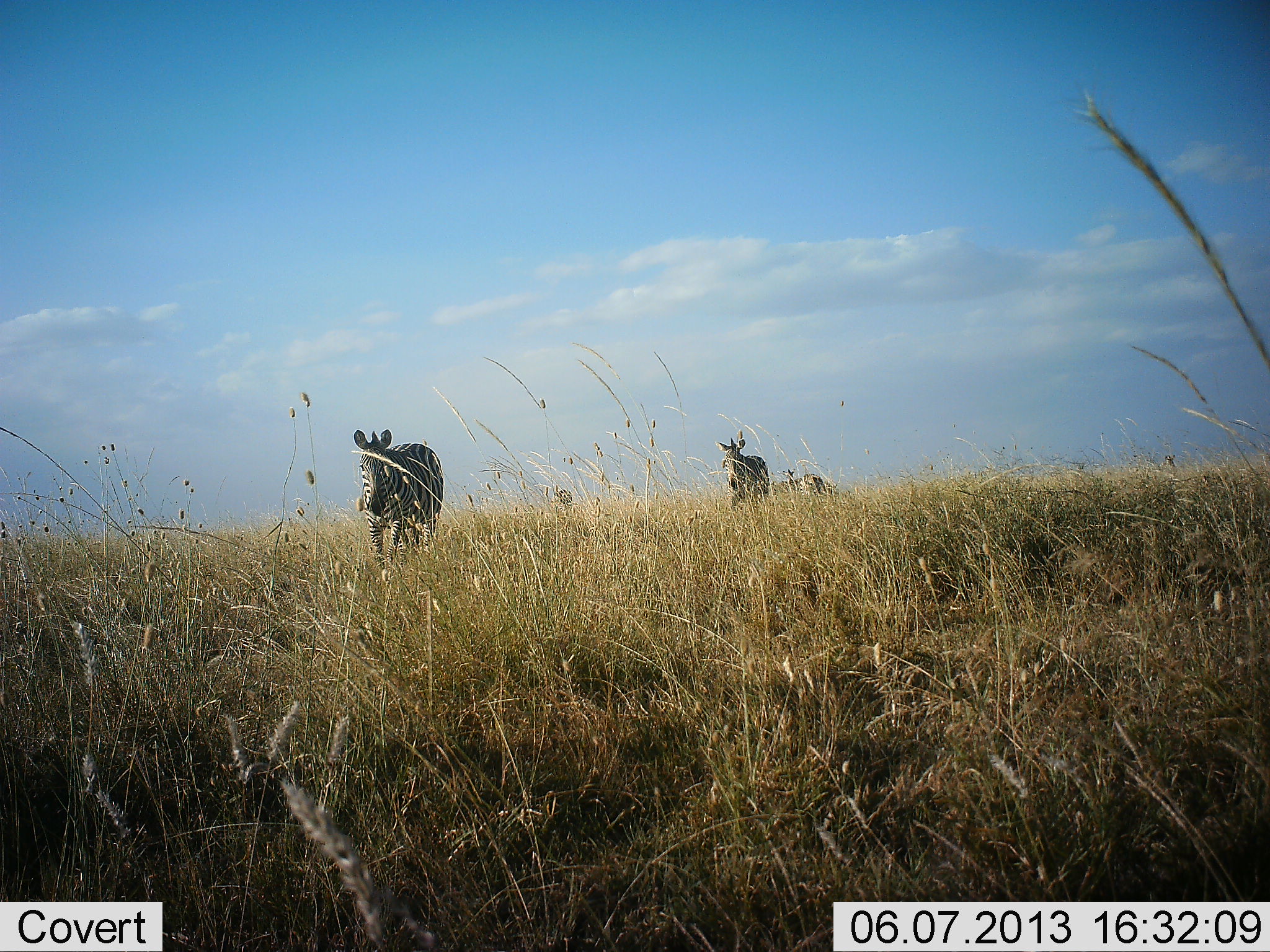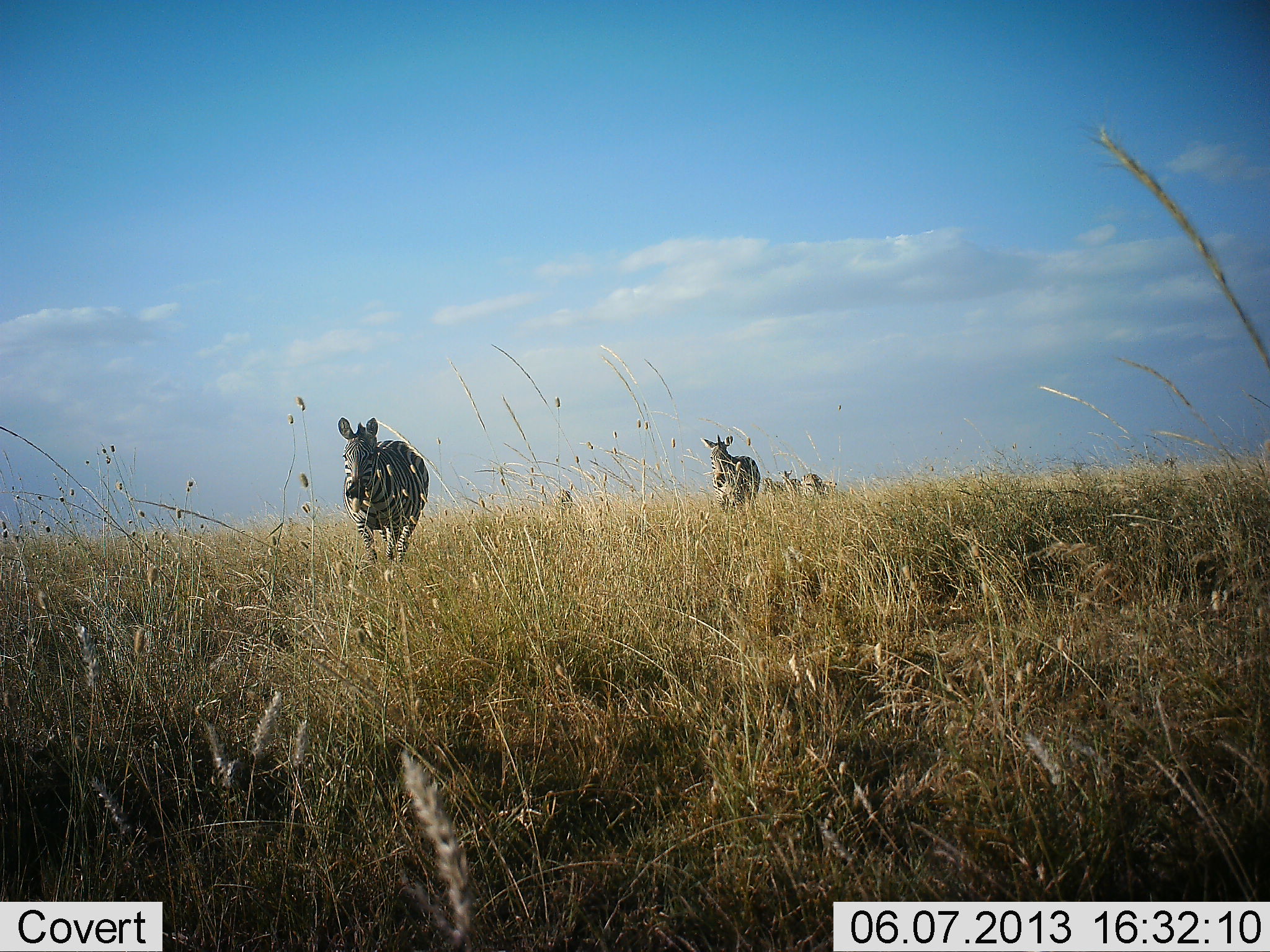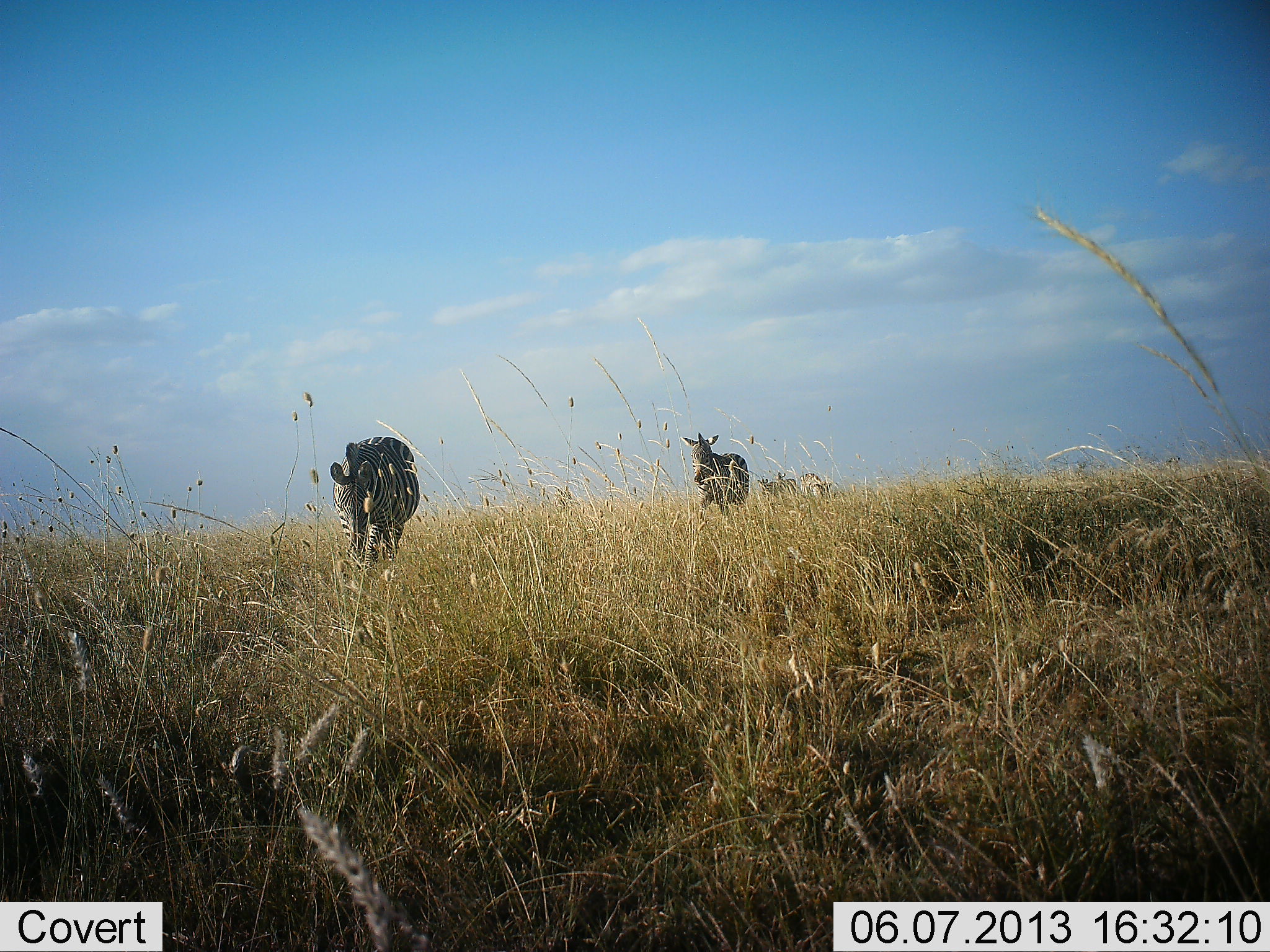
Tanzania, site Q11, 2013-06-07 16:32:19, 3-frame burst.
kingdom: Animalia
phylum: Chordata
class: Mammalia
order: Perissodactyla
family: Equidae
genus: Equus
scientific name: Equus quagga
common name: plains zebra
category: zebra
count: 4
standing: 8%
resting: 0%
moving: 100%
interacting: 0%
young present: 0%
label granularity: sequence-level